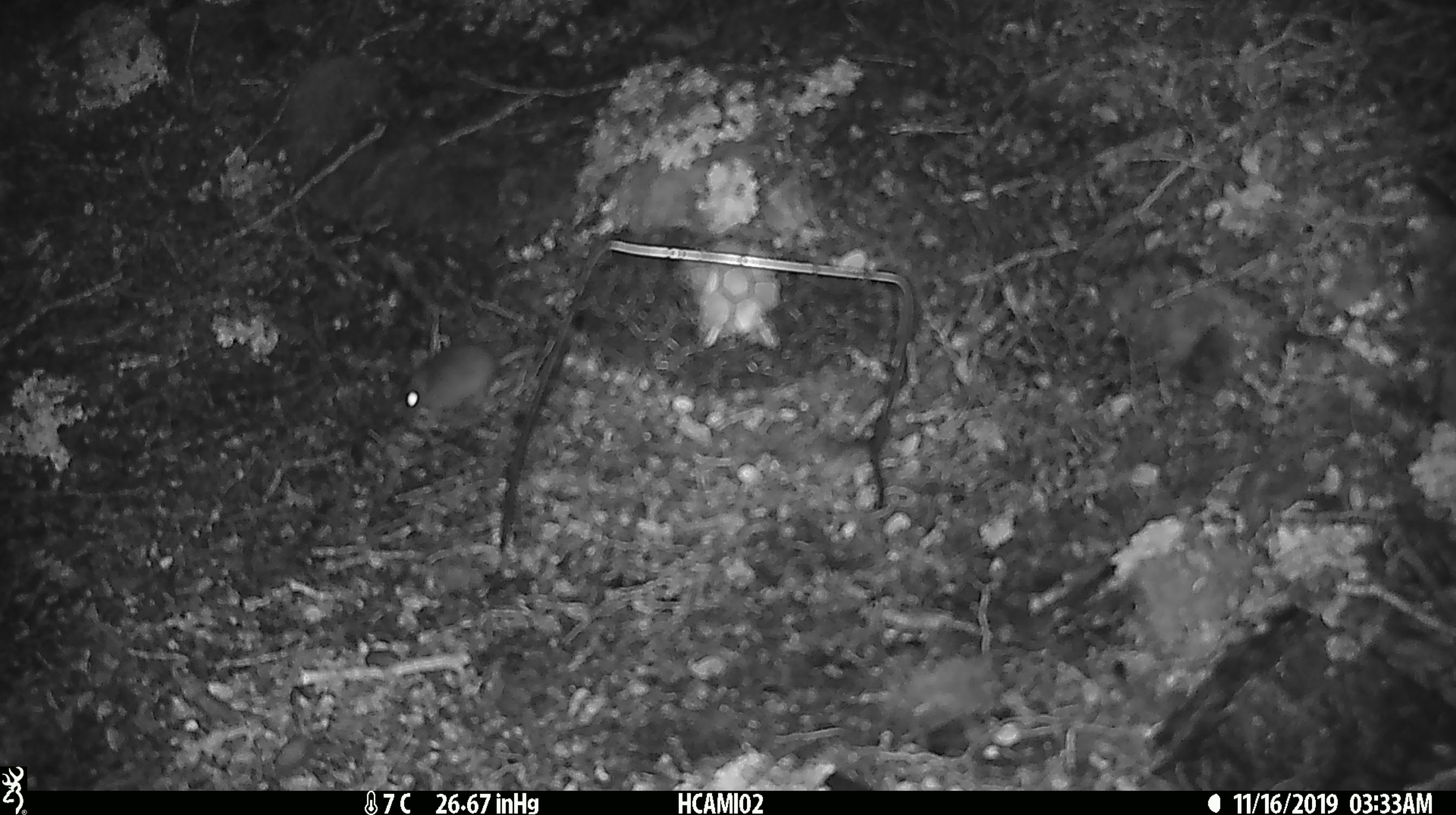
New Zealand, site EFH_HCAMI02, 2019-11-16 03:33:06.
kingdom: Animalia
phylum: Chordata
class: Mammalia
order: Rodentia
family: Muridae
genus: Mus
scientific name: Mus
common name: mouse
Mouse (Mus).